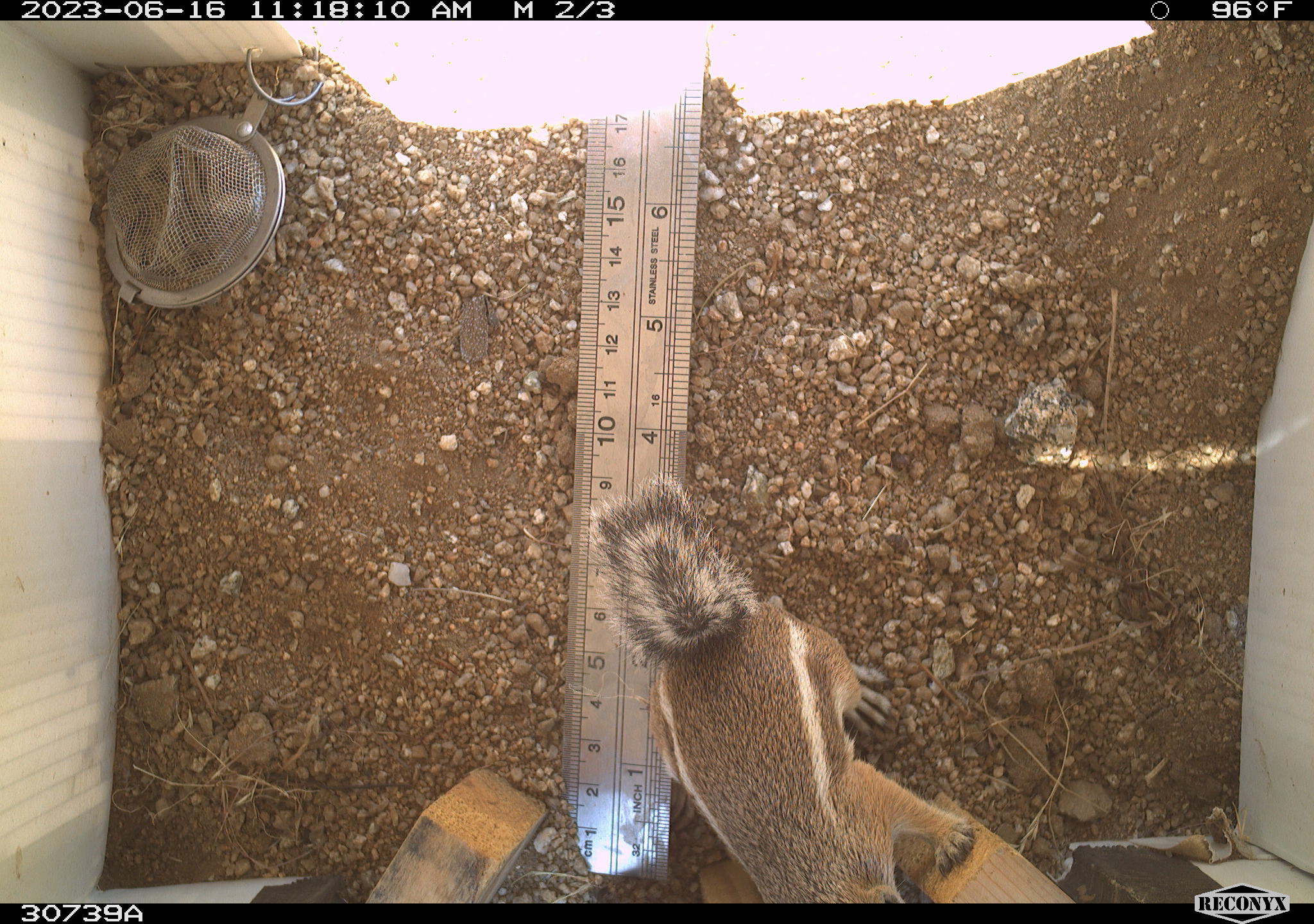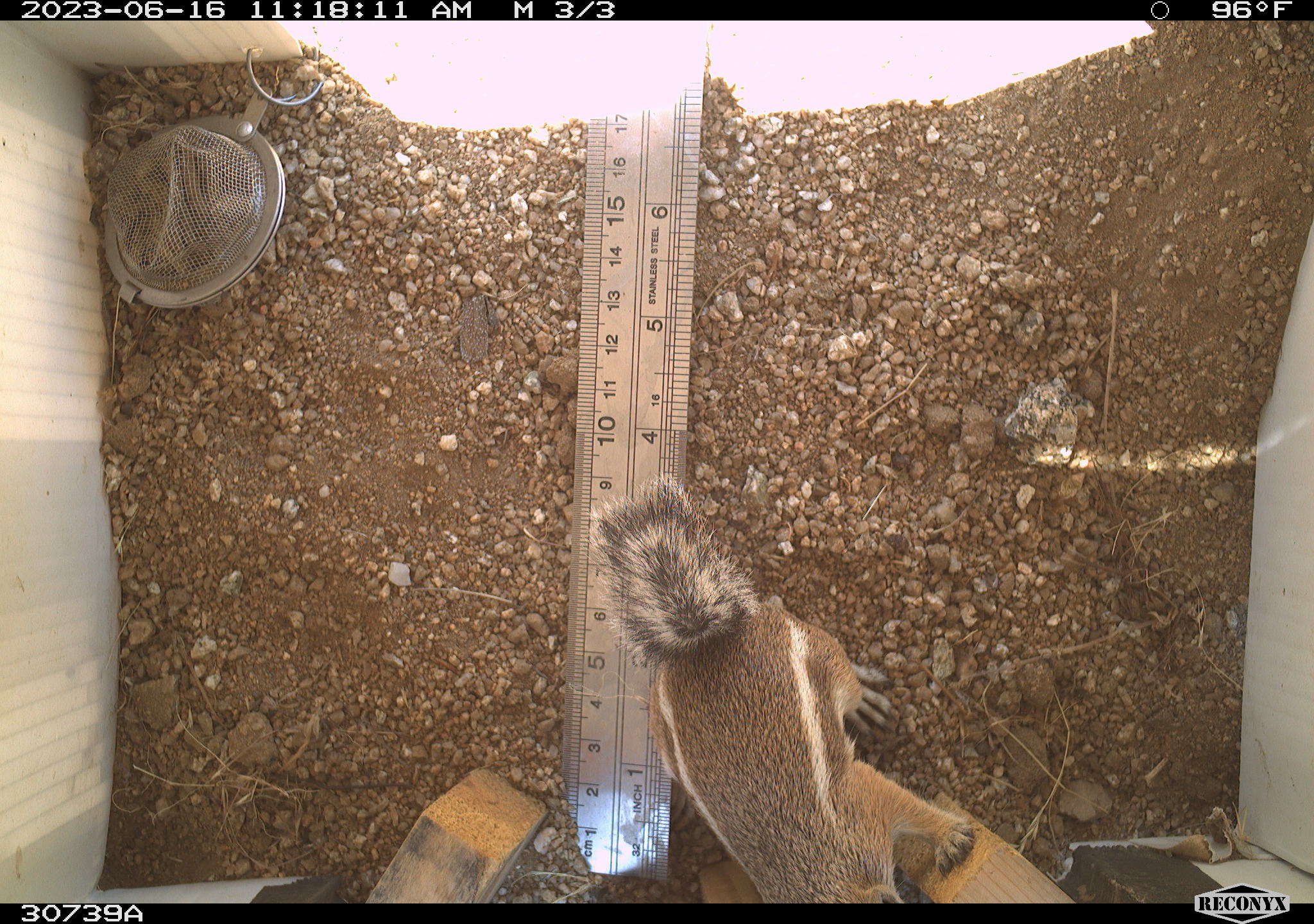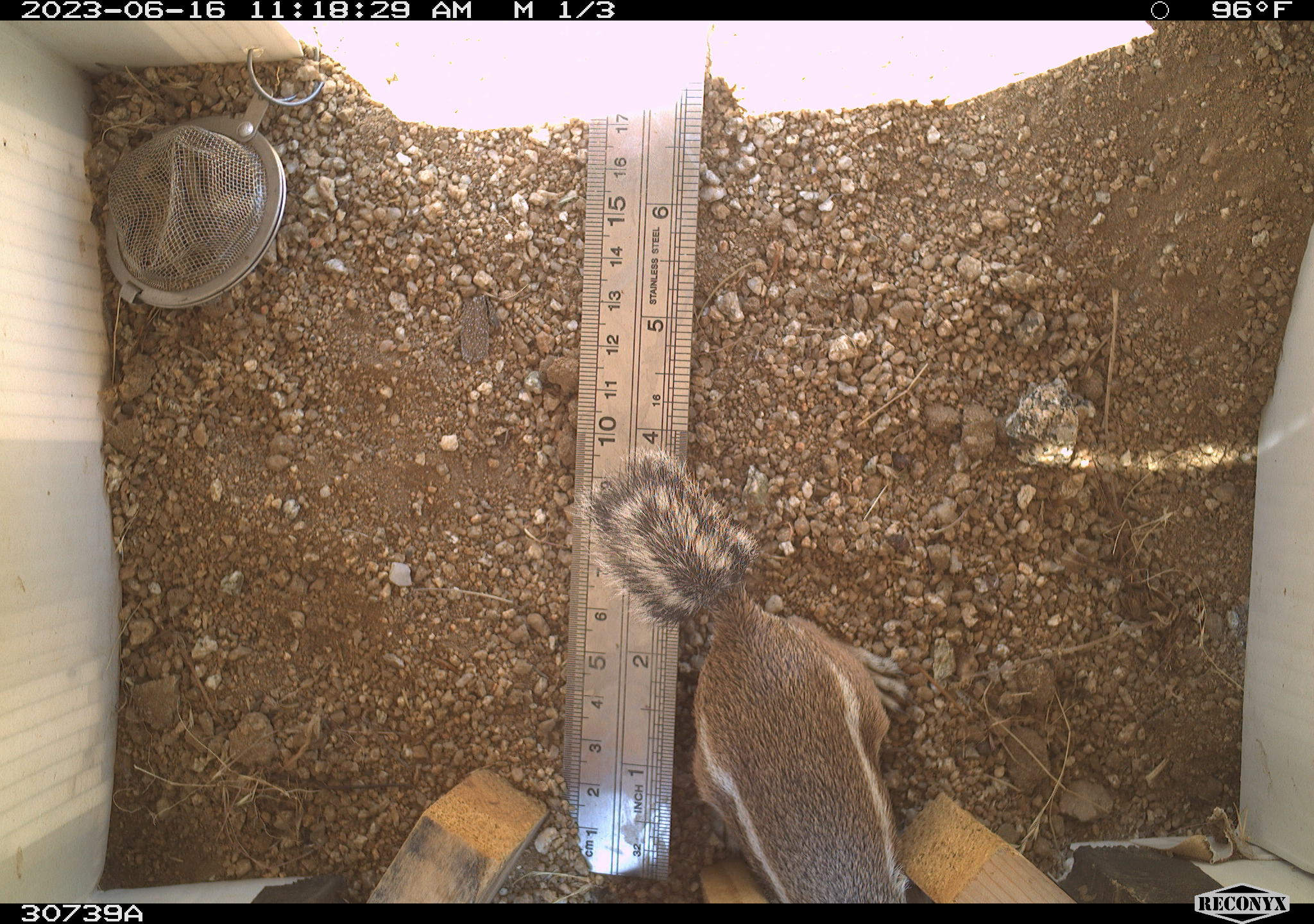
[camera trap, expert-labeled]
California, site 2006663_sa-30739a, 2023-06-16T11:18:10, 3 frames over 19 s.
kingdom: Animalia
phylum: Chordata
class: Mammalia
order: Rodentia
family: Sciuridae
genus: Ammospermophilus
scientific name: Ammospermophilus leucurus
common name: white-tailed antelope squirrel